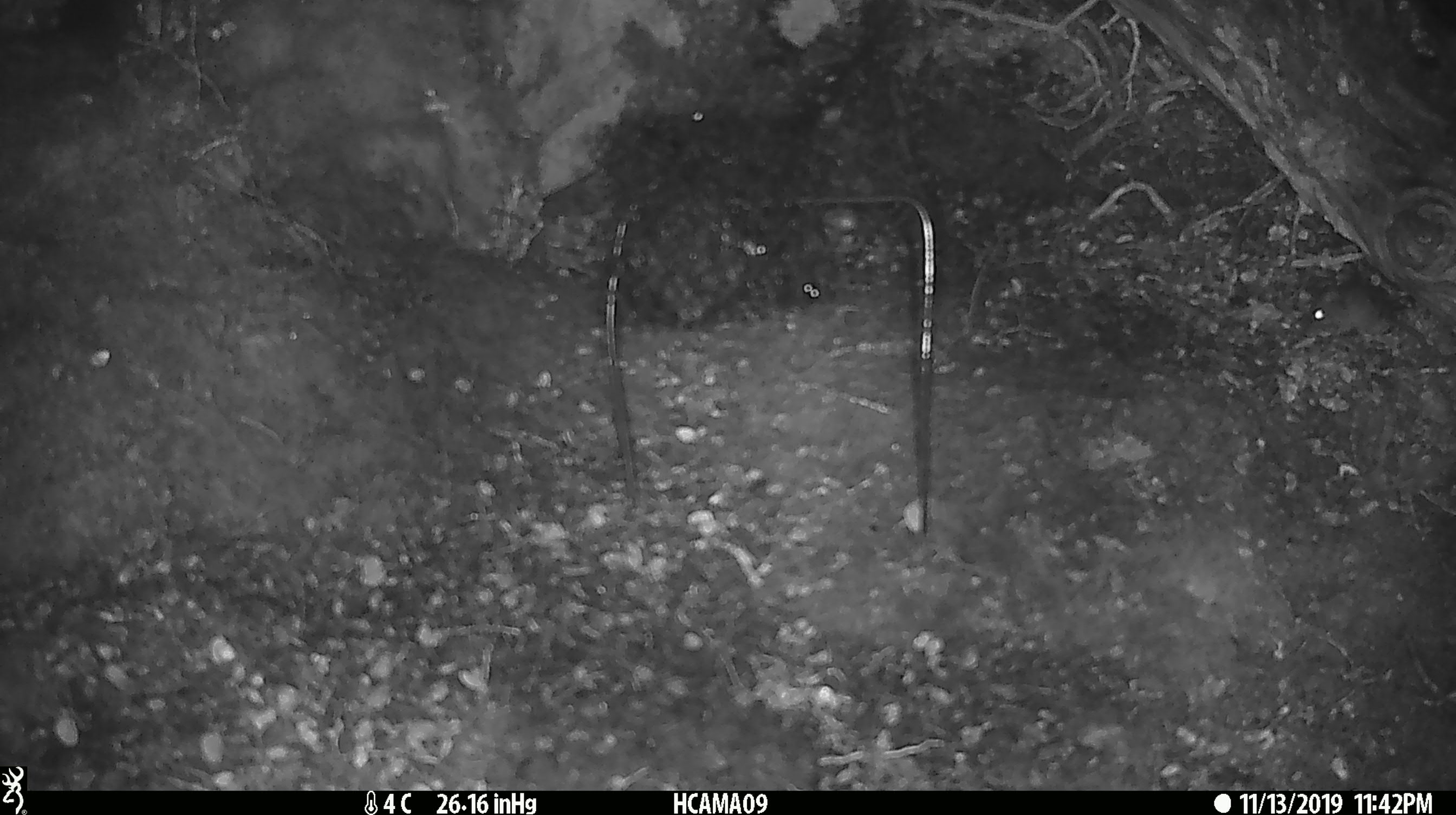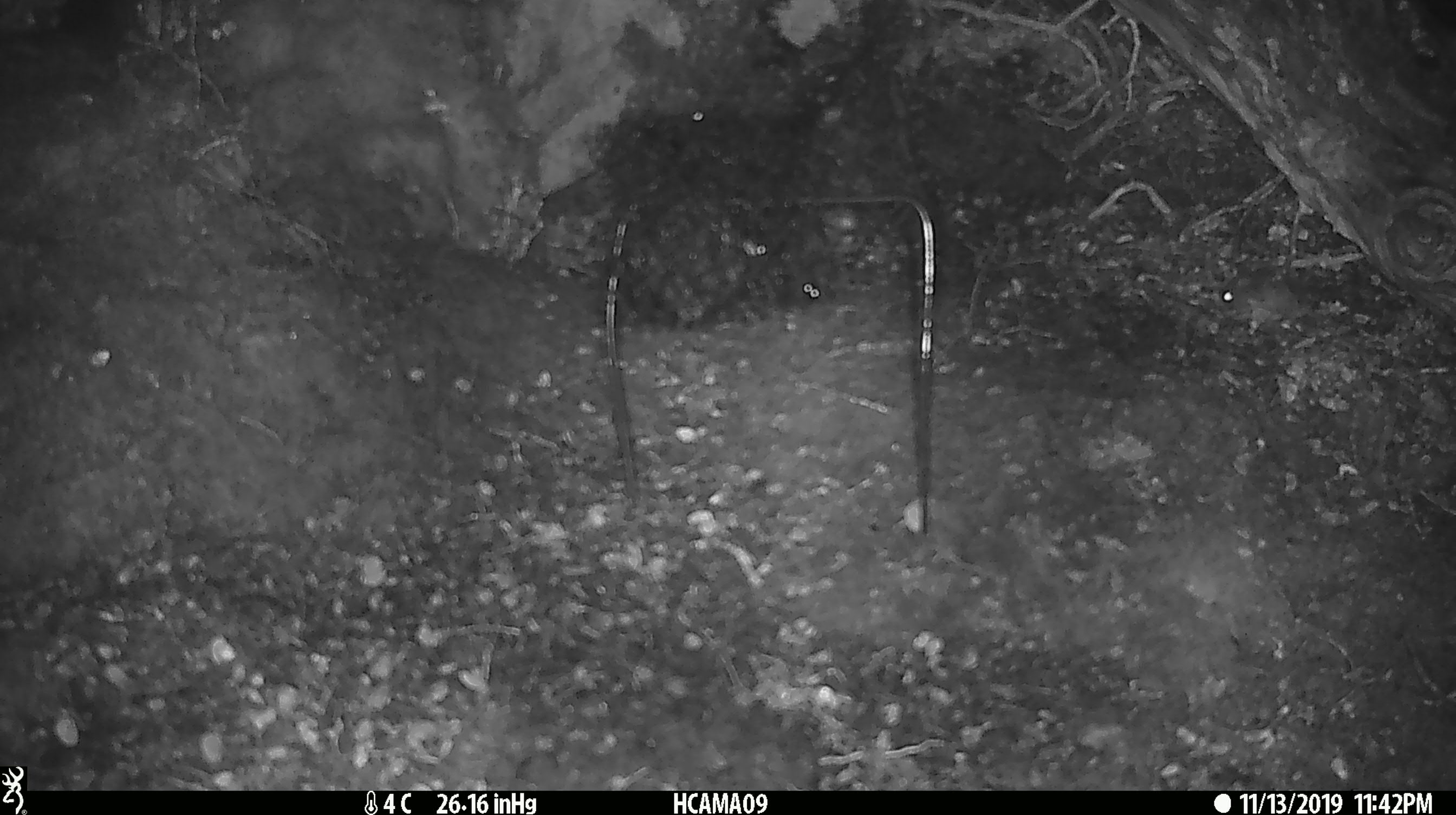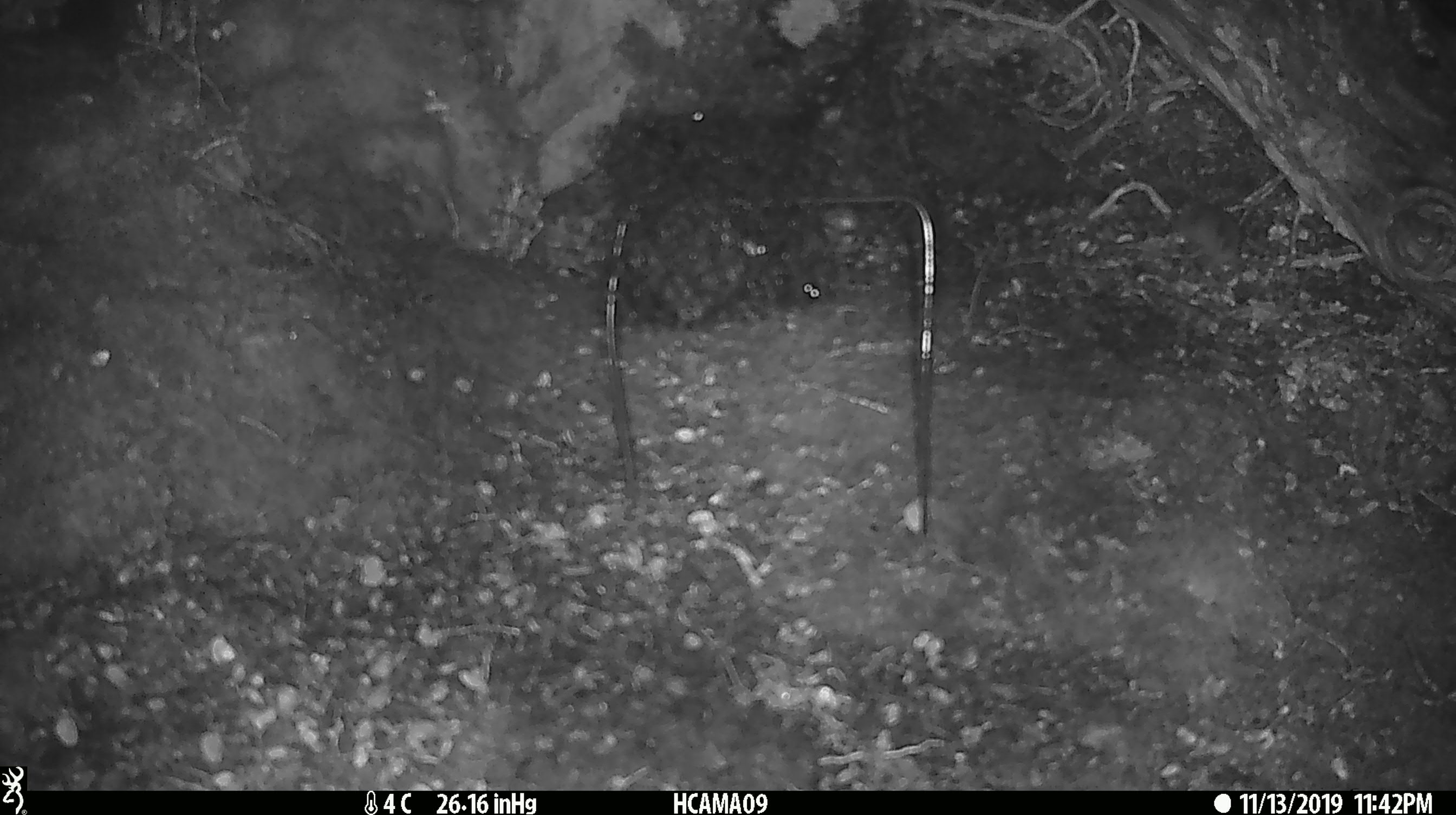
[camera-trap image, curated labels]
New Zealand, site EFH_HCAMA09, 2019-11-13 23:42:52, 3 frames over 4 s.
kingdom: Animalia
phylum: Chordata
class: Mammalia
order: Rodentia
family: Muridae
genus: Mus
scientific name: Mus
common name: mouse